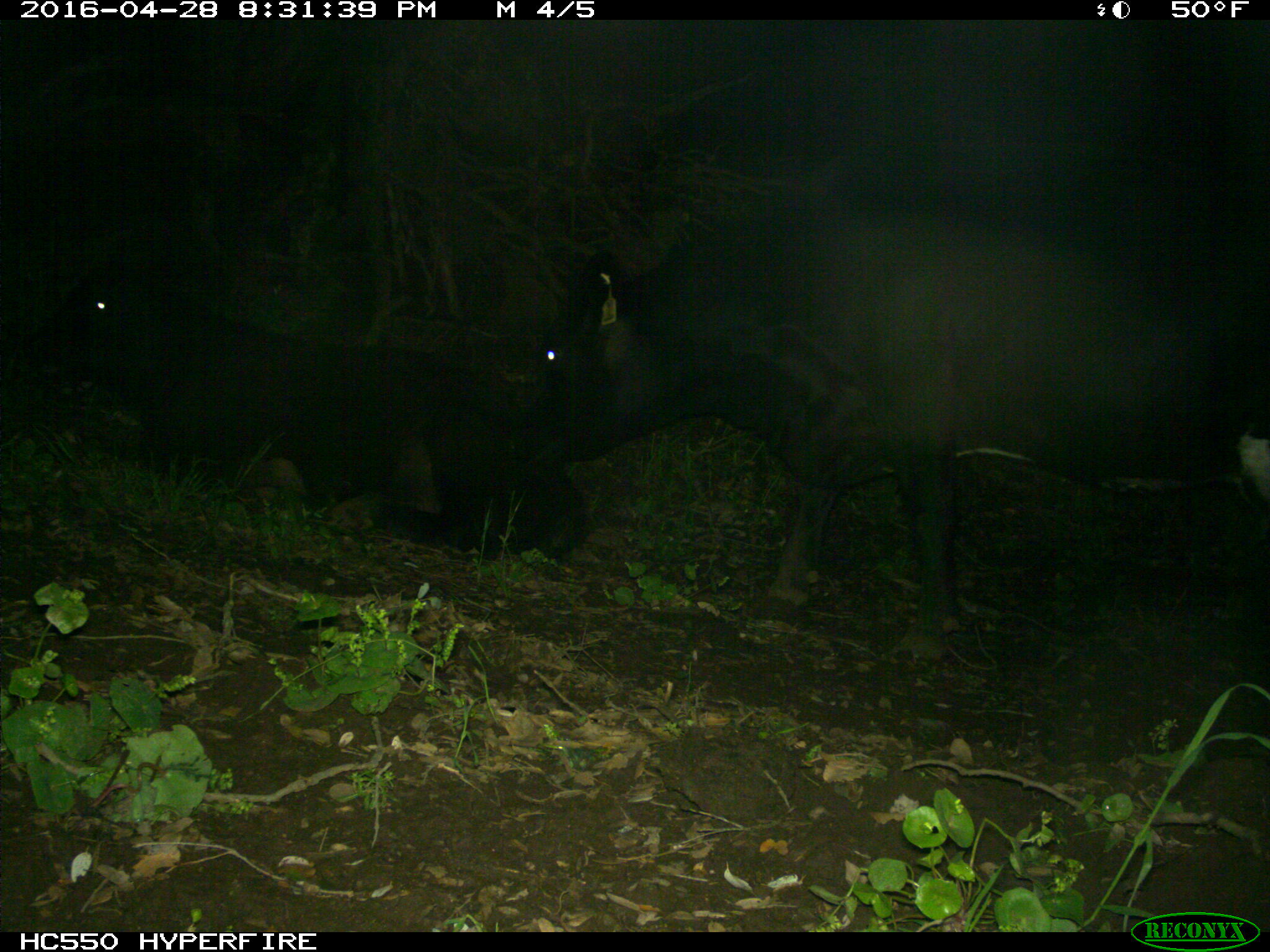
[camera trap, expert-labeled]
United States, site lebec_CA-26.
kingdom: Animalia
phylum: Chordata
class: Mammalia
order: Artiodactyla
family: Bovidae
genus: Bos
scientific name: Bos taurus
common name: domestic cow